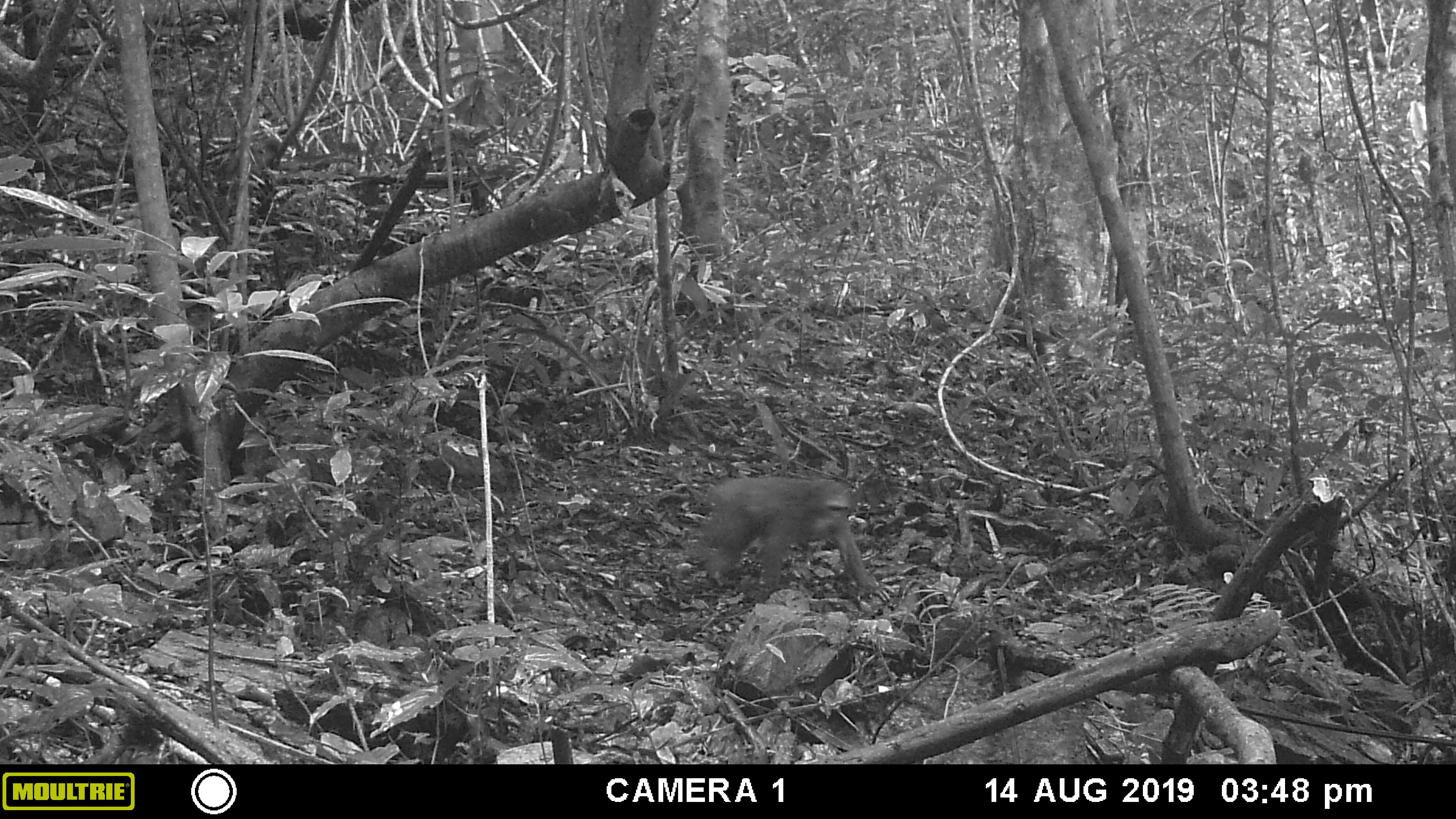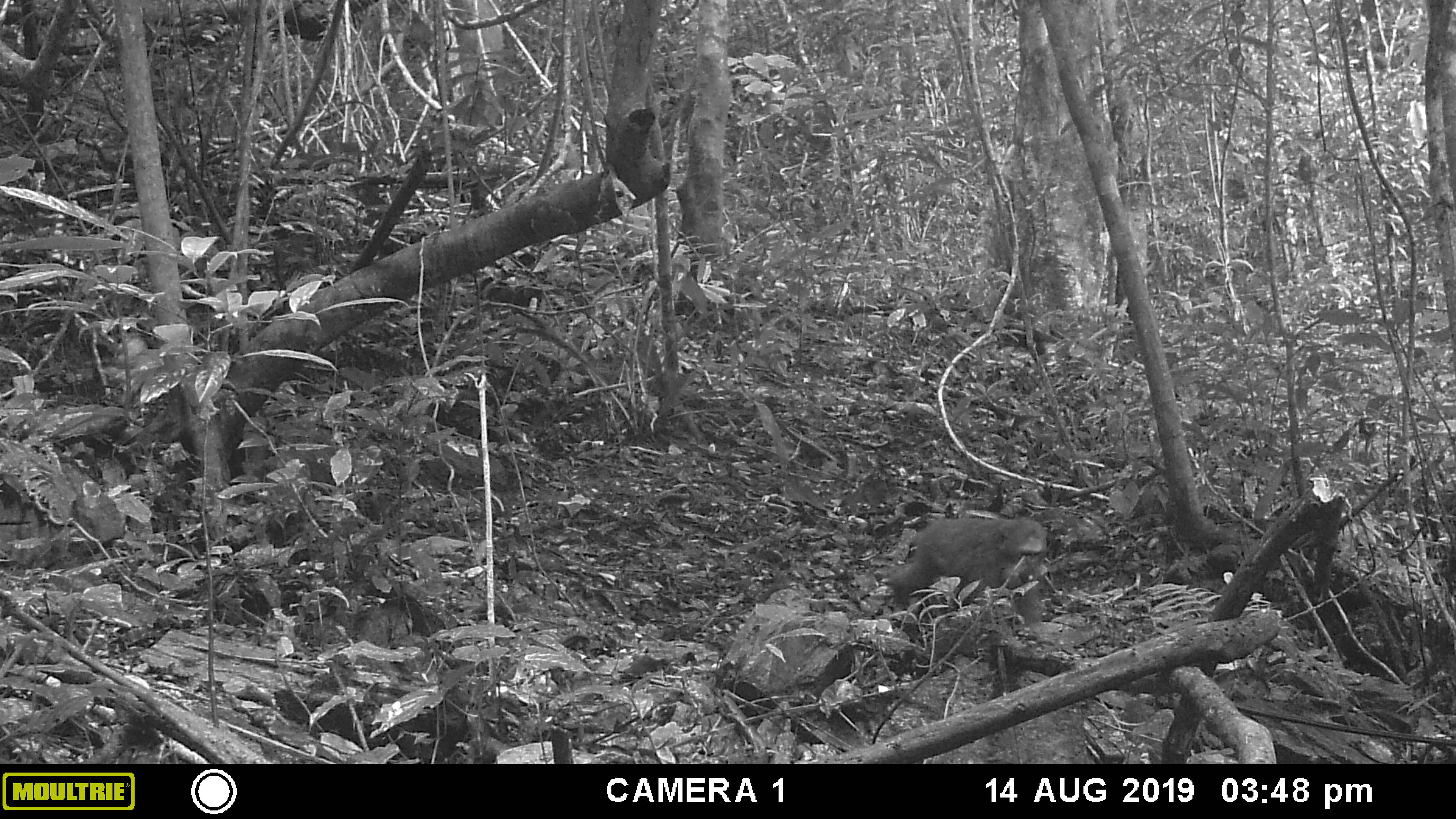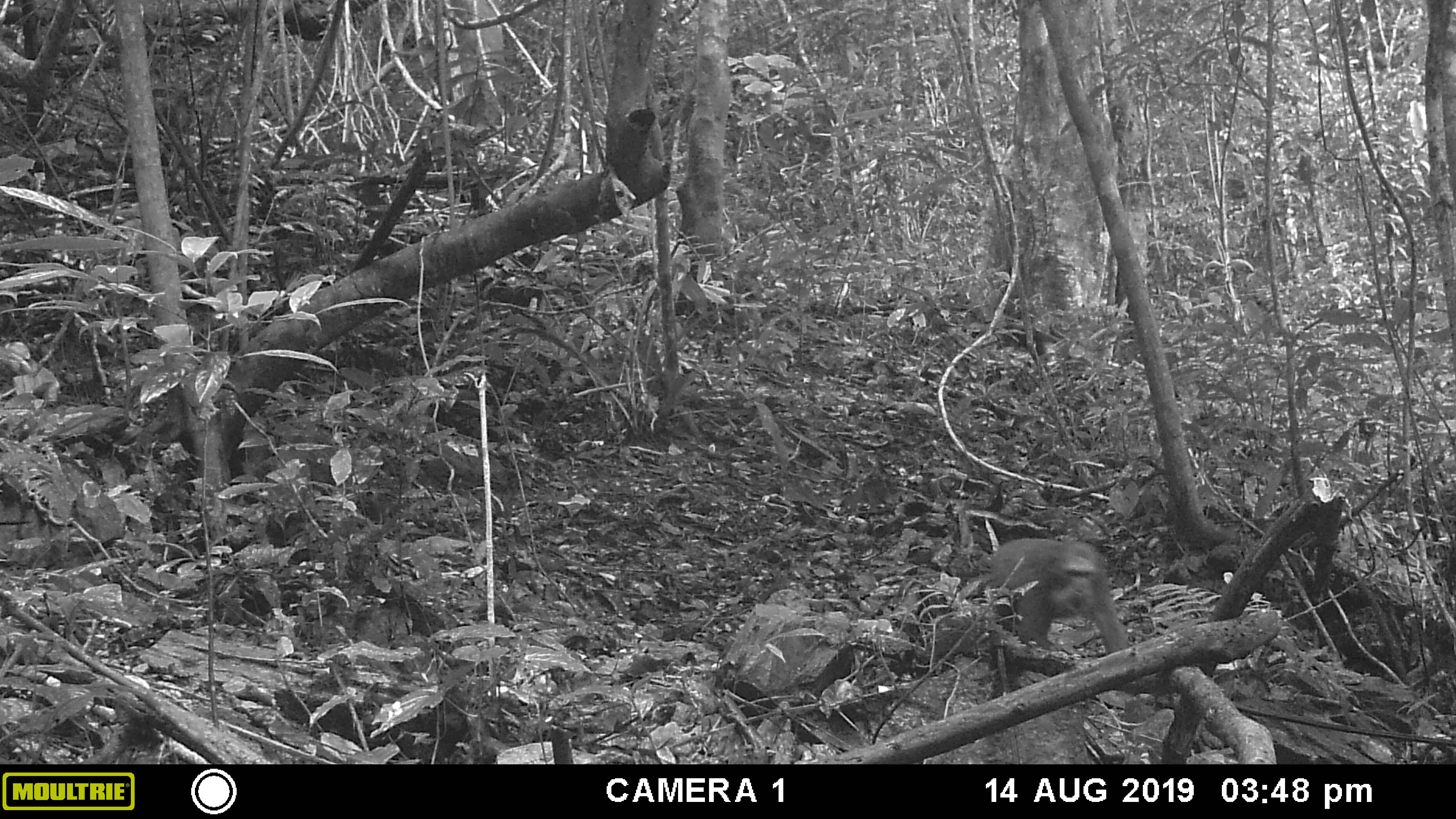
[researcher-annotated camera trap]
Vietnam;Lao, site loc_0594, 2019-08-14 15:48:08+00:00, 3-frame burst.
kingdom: Animalia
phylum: Chordata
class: Mammalia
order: Primates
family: Cercopithecidae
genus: Macaca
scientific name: Macaca arctoides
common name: stump-tailed macaque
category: stump tailed macaque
Stump tailed macaque (stump-tailed macaque) (Macaca arctoides). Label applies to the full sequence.